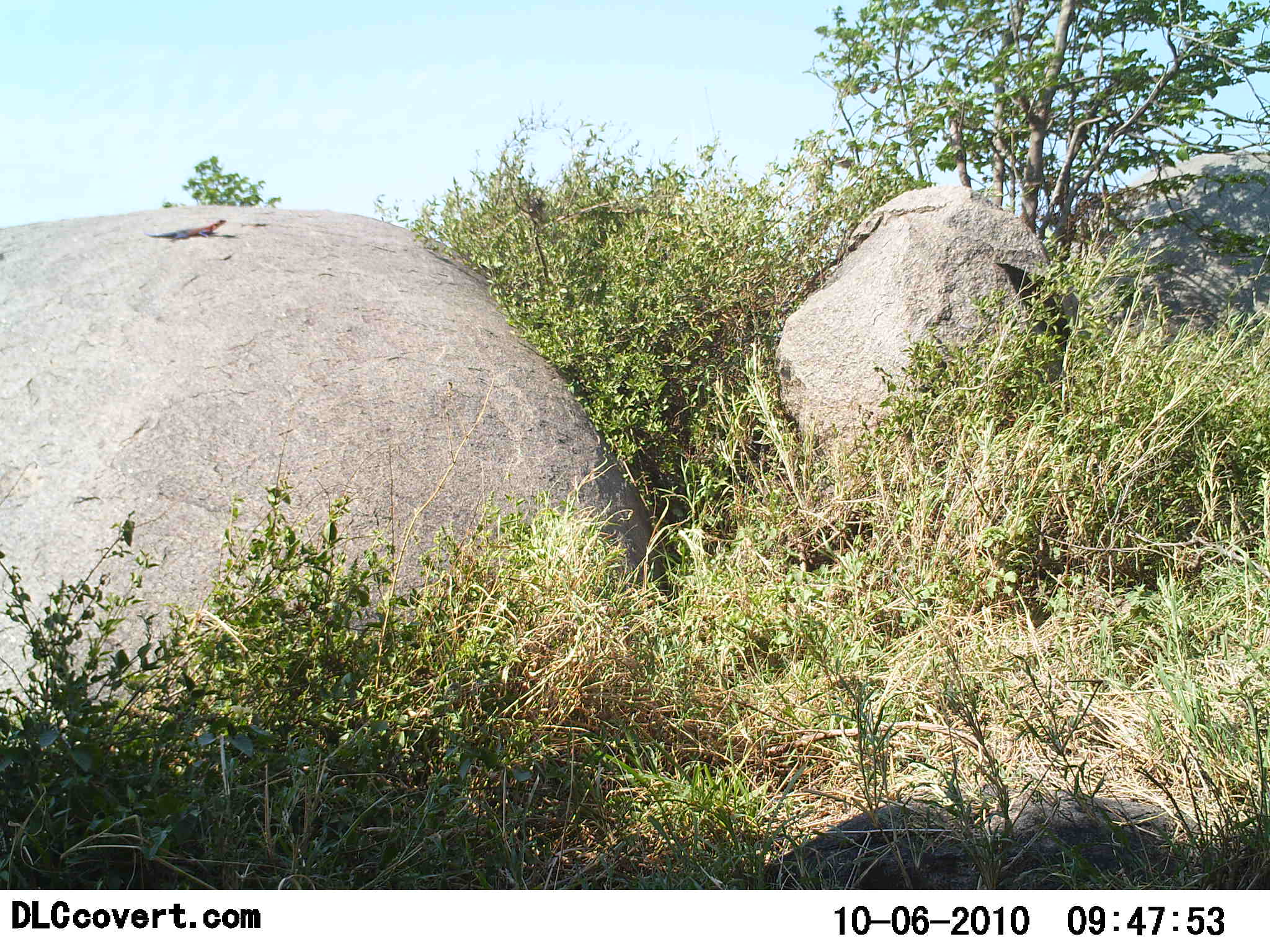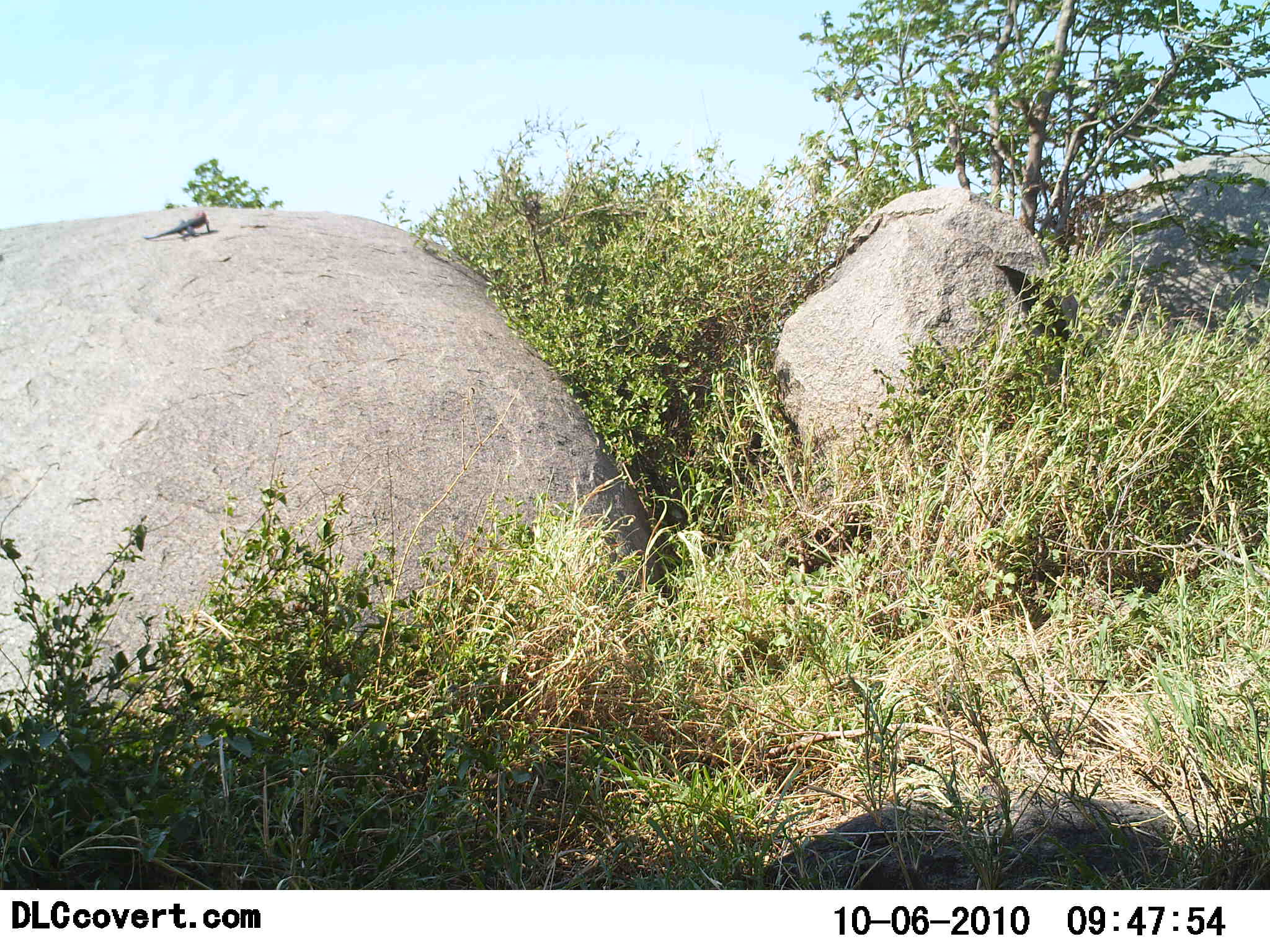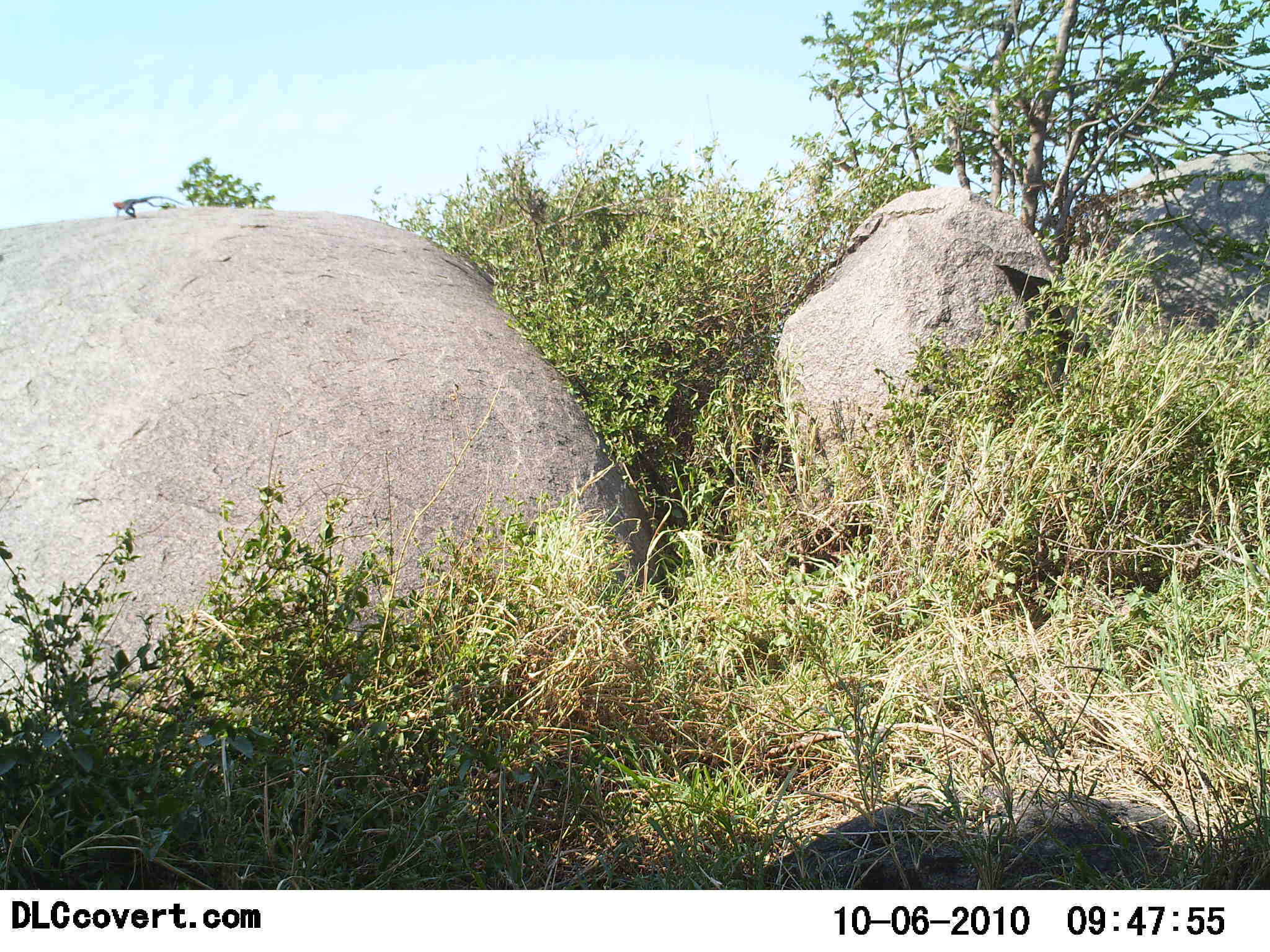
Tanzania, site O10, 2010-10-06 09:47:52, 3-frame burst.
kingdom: Animalia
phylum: Chordata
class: Reptilia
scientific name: Reptilia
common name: reptiles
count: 1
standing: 0%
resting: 7%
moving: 93%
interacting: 0%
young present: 0%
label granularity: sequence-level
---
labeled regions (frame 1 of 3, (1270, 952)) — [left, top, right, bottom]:
animal: [142, 217, 228, 243]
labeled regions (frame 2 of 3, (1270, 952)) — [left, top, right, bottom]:
animal: [144, 209, 214, 242]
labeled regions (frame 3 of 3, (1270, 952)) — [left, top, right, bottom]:
animal: [112, 196, 188, 220]